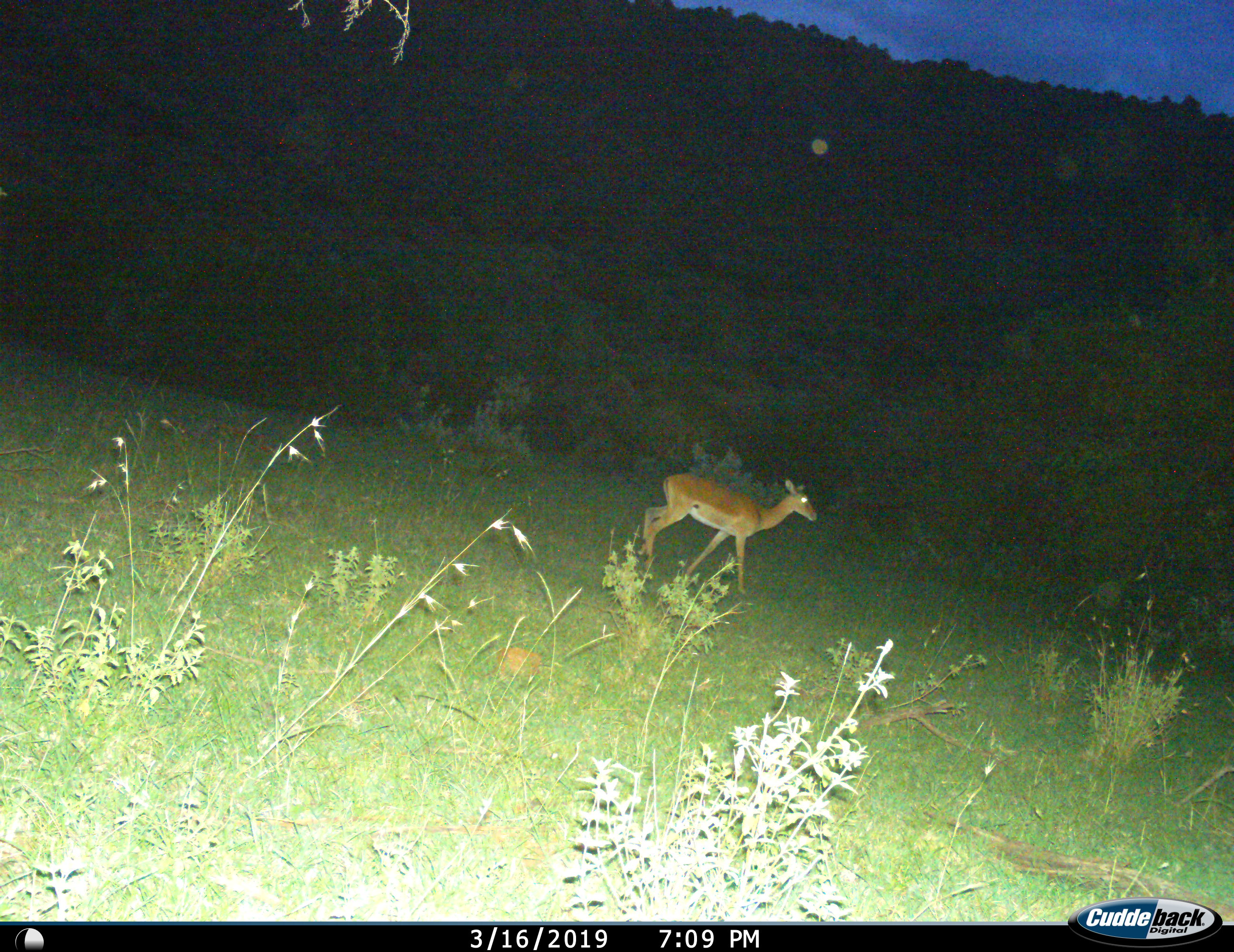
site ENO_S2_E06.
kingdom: Animalia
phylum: Chordata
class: Mammalia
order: Artiodactyla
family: Bovidae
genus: Aepyceros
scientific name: Aepyceros melampus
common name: impala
Impala (Aepyceros melampus), count 1. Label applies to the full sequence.